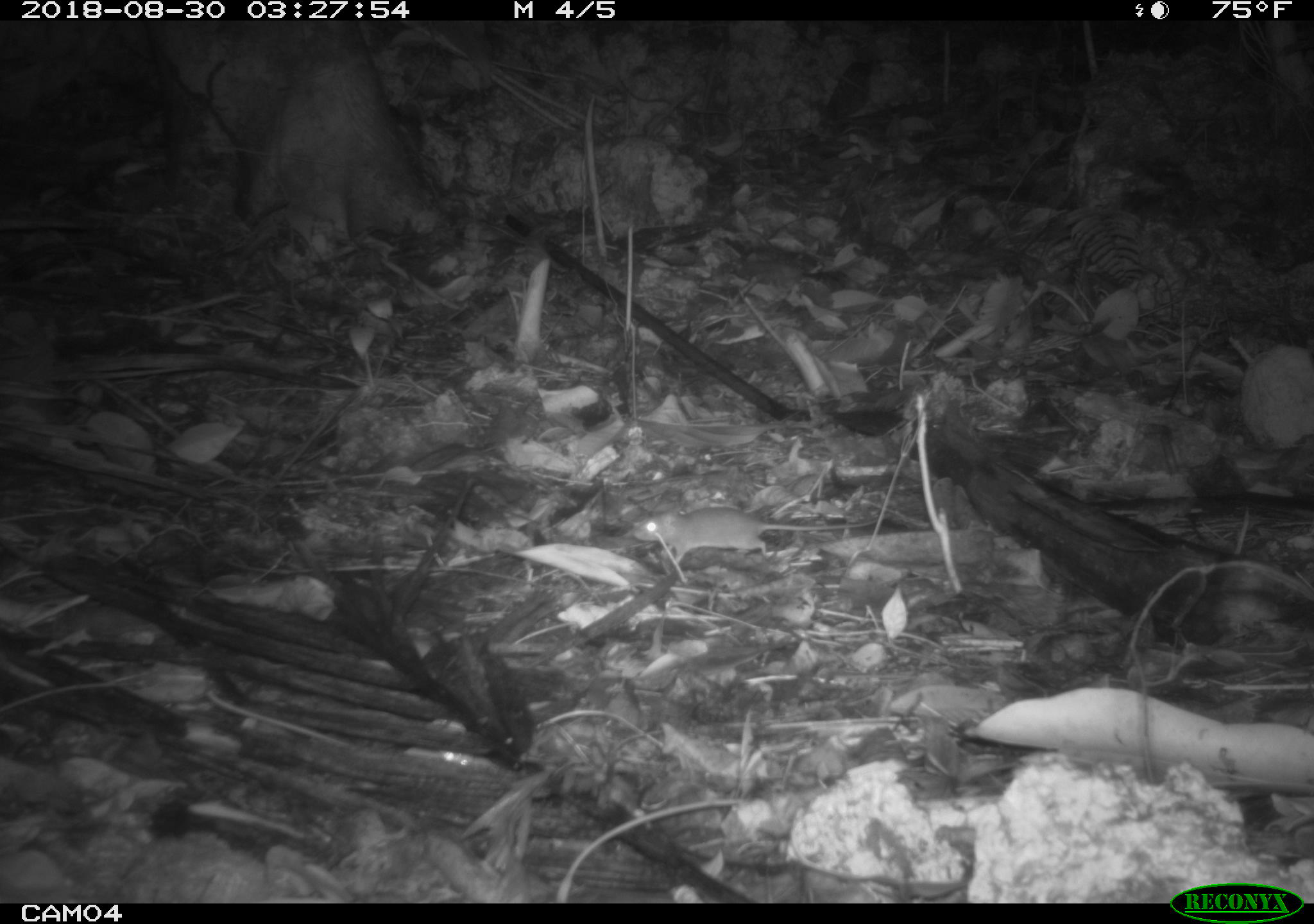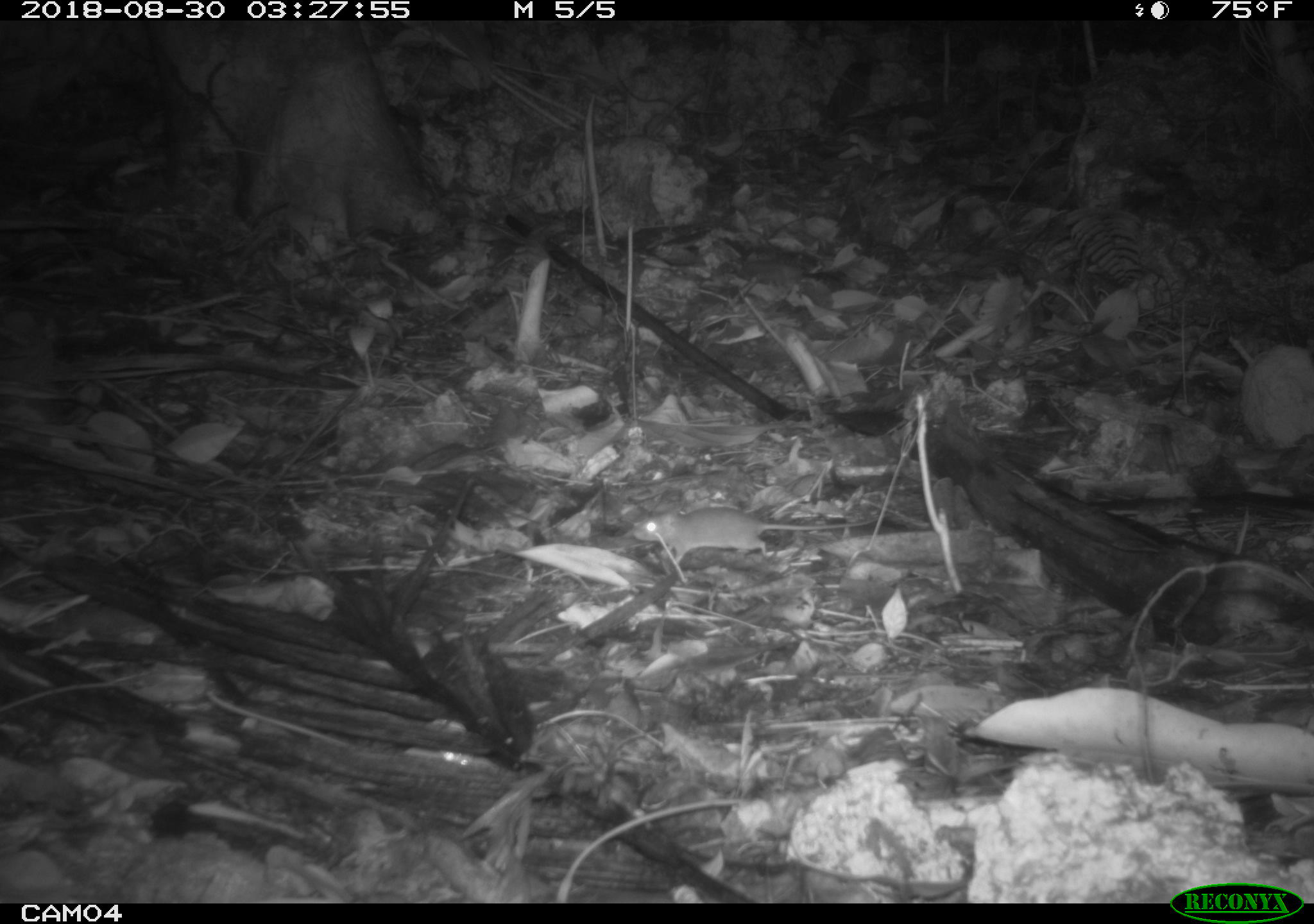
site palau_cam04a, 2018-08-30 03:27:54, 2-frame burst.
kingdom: Animalia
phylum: Chordata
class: Mammalia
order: Rodentia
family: Muridae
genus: Rattus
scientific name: Rattus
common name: rat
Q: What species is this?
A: Rat (Rattus).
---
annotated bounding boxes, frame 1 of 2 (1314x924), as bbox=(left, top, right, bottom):
rat: bbox=(633, 504, 873, 570)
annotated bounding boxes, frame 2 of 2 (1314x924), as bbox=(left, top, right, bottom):
rat: bbox=(630, 504, 868, 571)